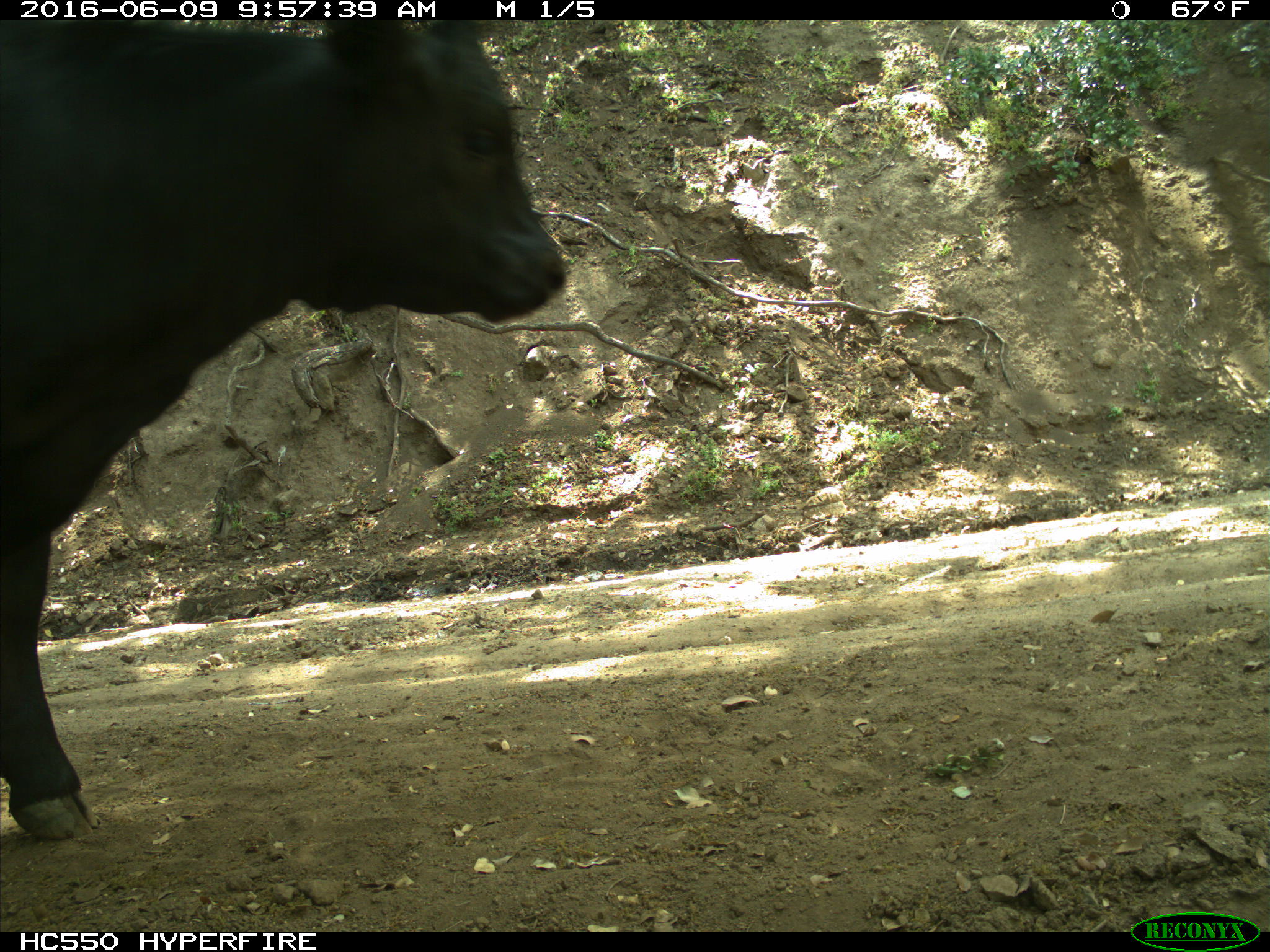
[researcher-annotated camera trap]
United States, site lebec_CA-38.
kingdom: Animalia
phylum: Chordata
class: Mammalia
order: Artiodactyla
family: Bovidae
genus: Bos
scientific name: Bos taurus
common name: domestic cow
Bos taurus (domestic cow).